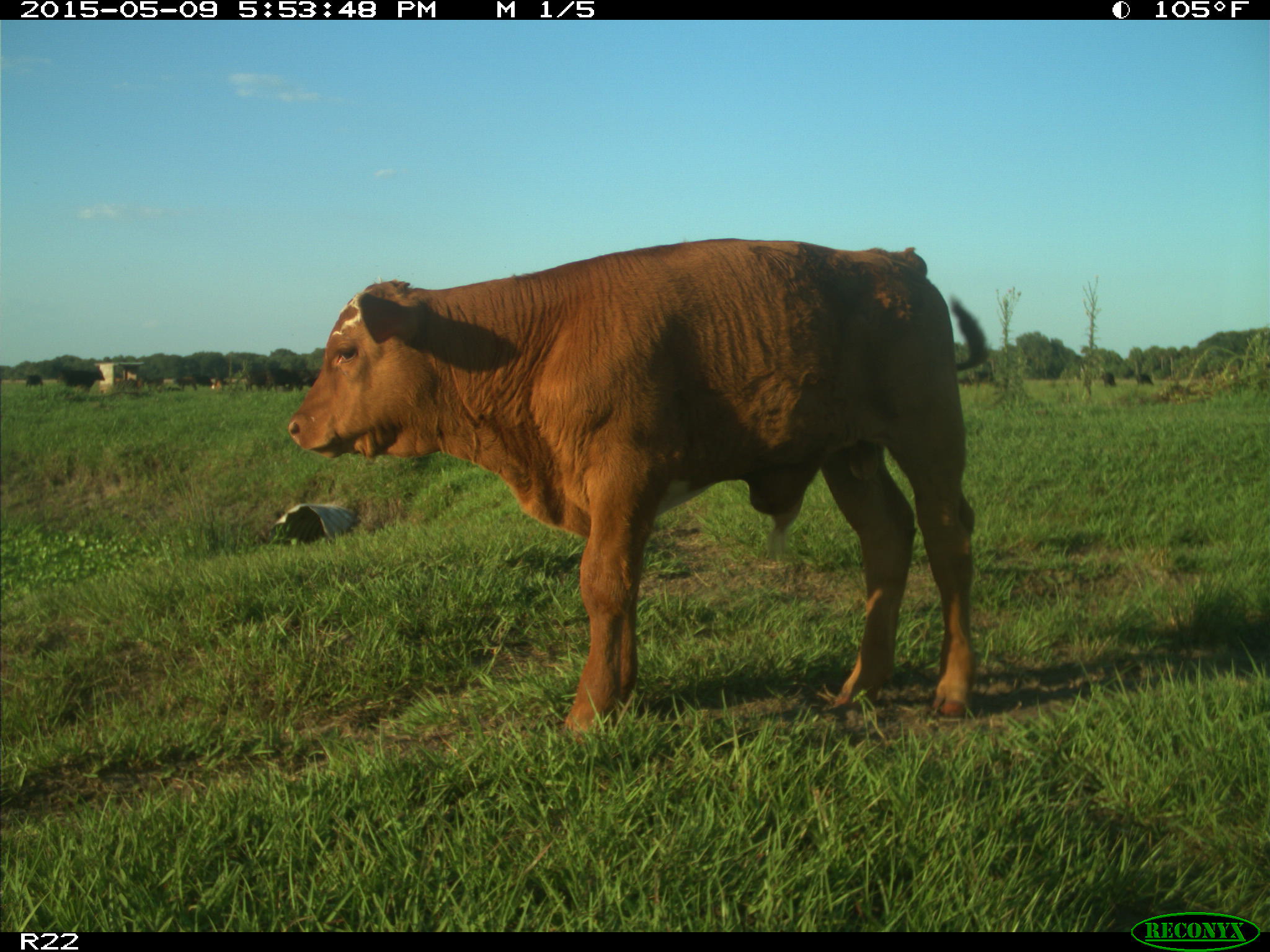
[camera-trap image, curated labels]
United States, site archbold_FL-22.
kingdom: Animalia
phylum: Chordata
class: Mammalia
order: Artiodactyla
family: Bovidae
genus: Bos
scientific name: Bos taurus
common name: domestic cow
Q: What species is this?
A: Bos taurus (domestic cow).